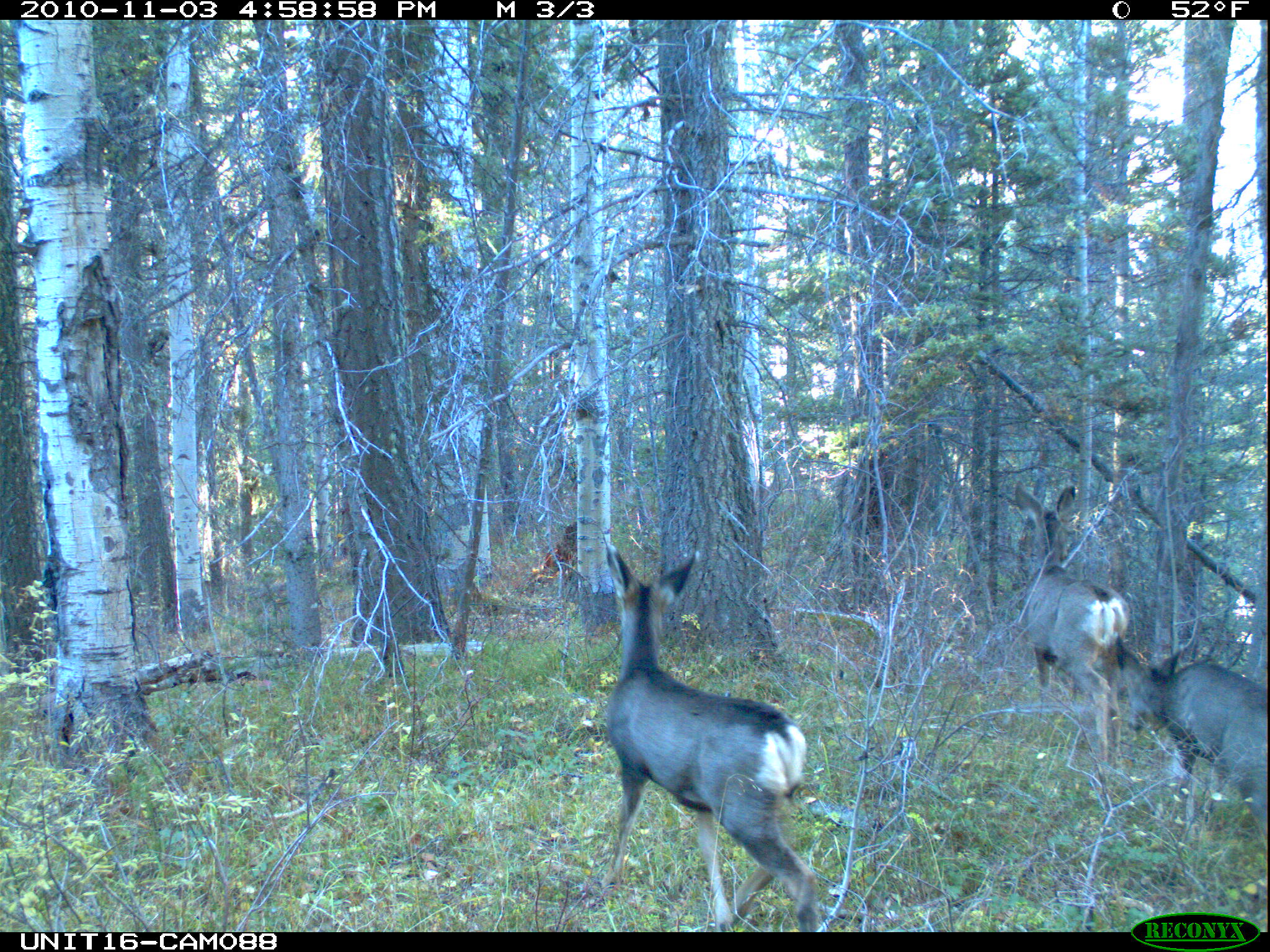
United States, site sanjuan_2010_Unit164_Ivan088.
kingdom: Animalia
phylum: Chordata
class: Mammalia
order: Artiodactyla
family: Cervidae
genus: Odocoileus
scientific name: Odocoileus hemionus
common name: mule deer